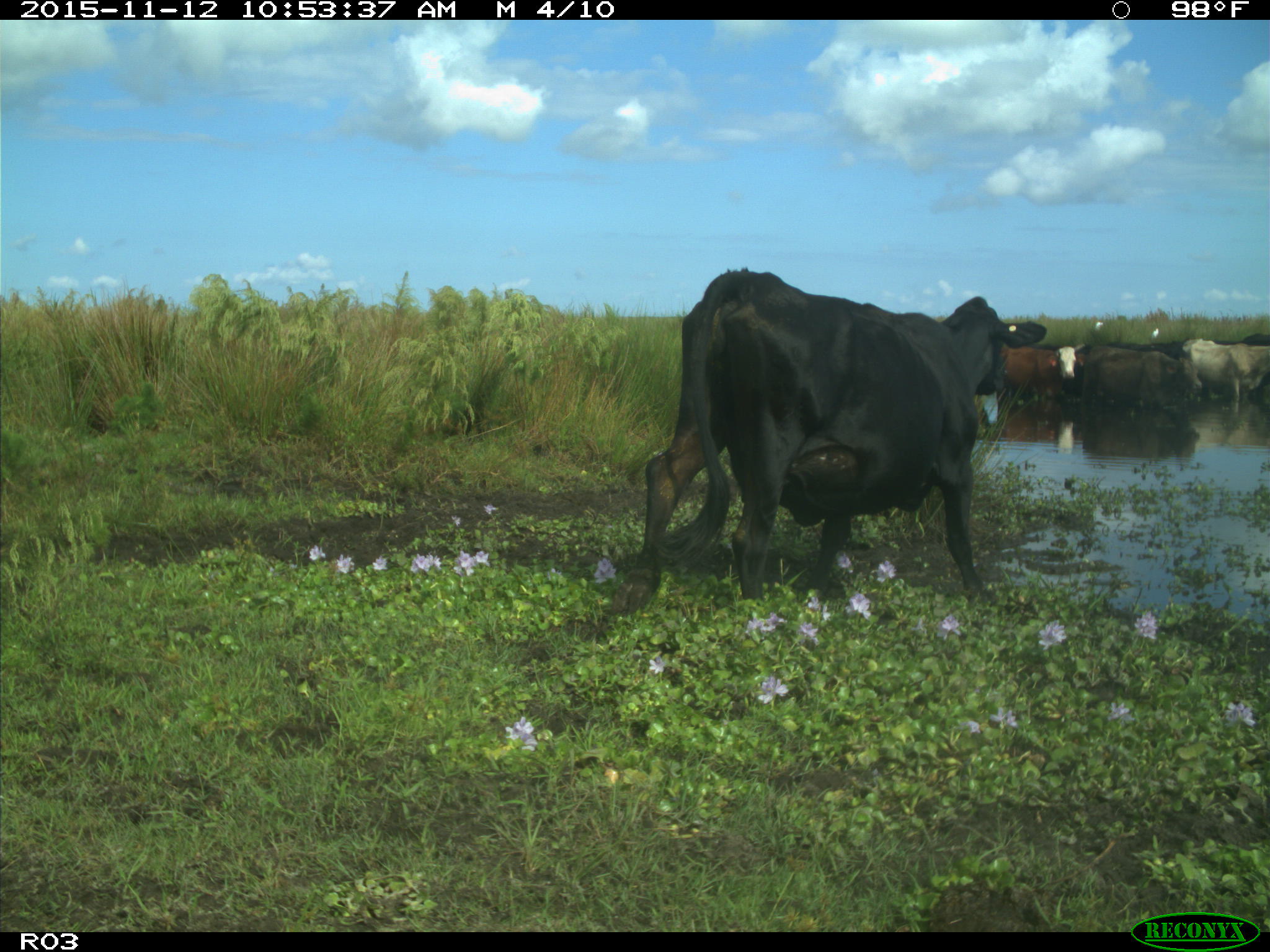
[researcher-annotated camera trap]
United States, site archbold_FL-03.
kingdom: Animalia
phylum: Chordata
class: Mammalia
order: Artiodactyla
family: Bovidae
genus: Bos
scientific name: Bos taurus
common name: domestic cow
Bos taurus (domestic cow).